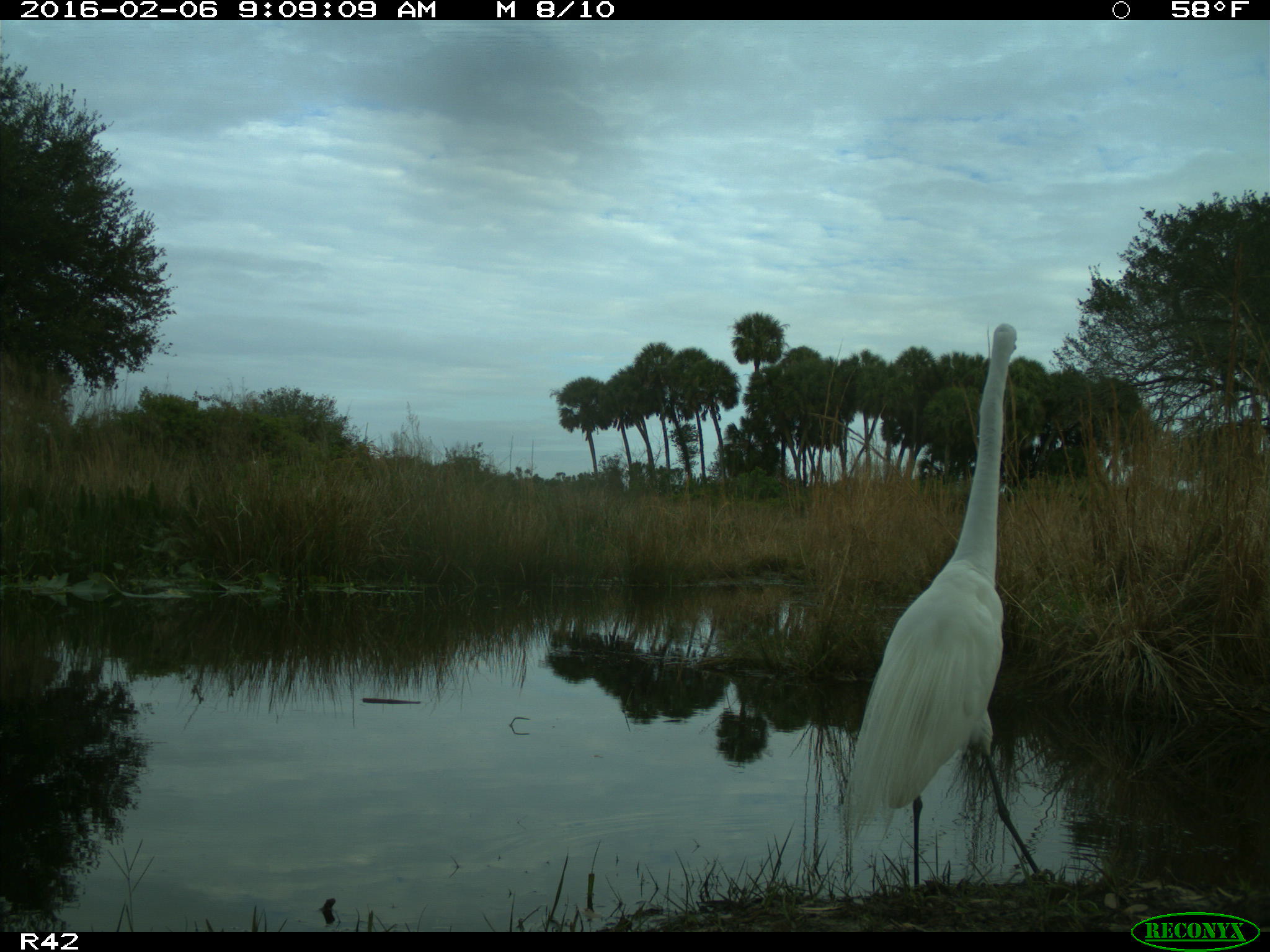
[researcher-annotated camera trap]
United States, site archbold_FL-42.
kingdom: Animalia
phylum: Chordata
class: Aves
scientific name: Aves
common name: birds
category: unidentified bird